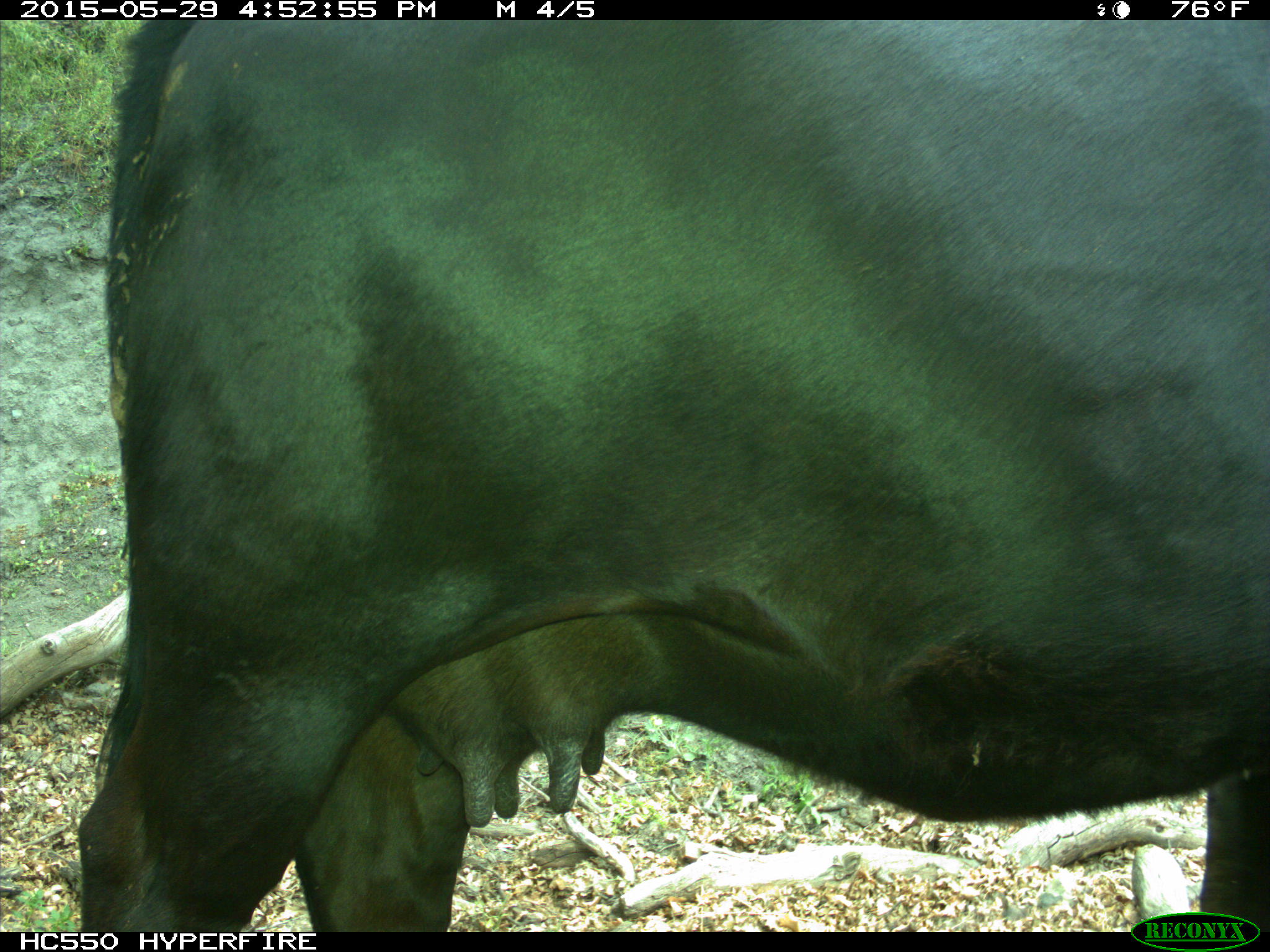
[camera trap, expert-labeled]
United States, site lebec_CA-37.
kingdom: Animalia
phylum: Chordata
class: Mammalia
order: Artiodactyla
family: Bovidae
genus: Bos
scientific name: Bos taurus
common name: domestic cow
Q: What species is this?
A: Bos taurus (domestic cow).